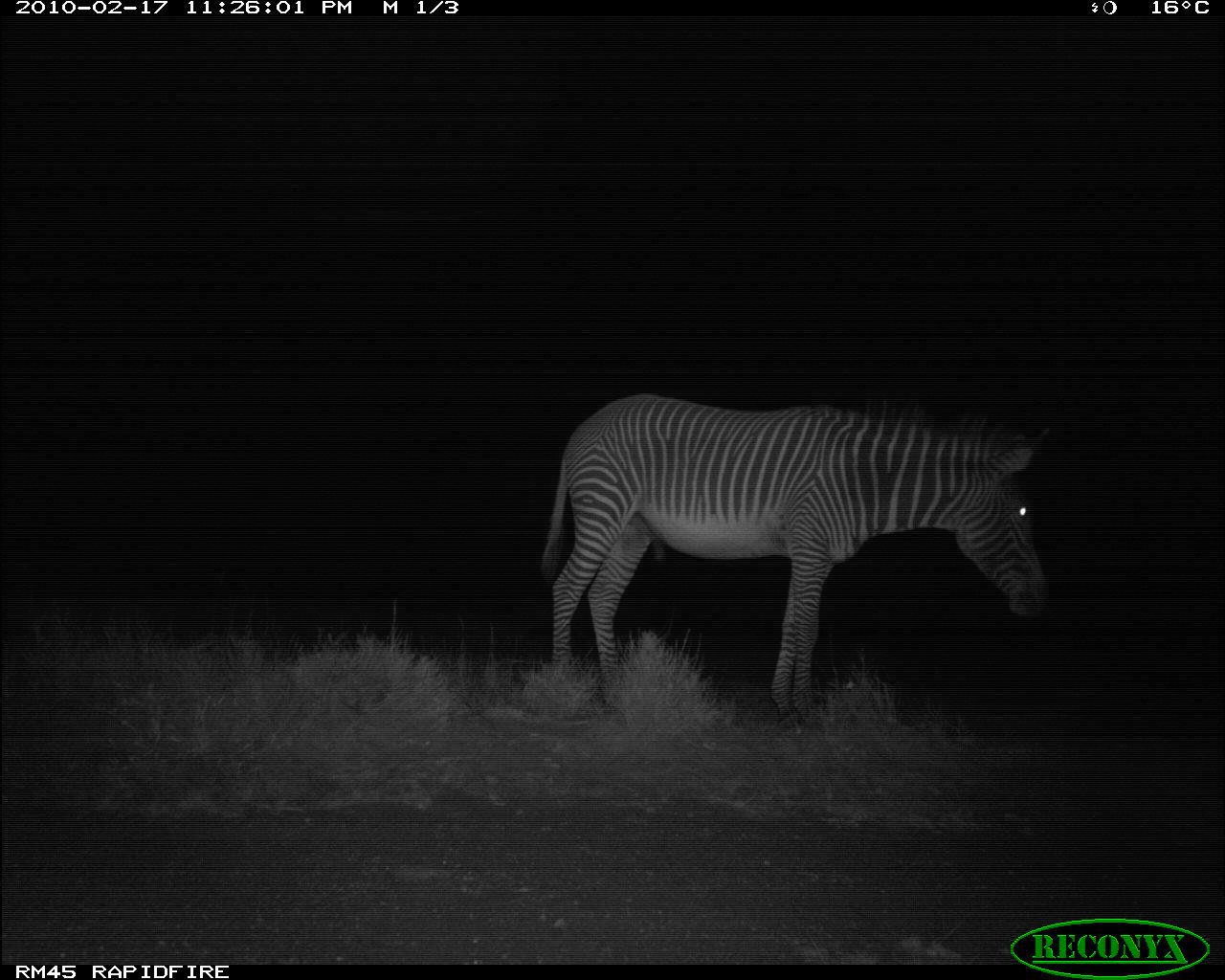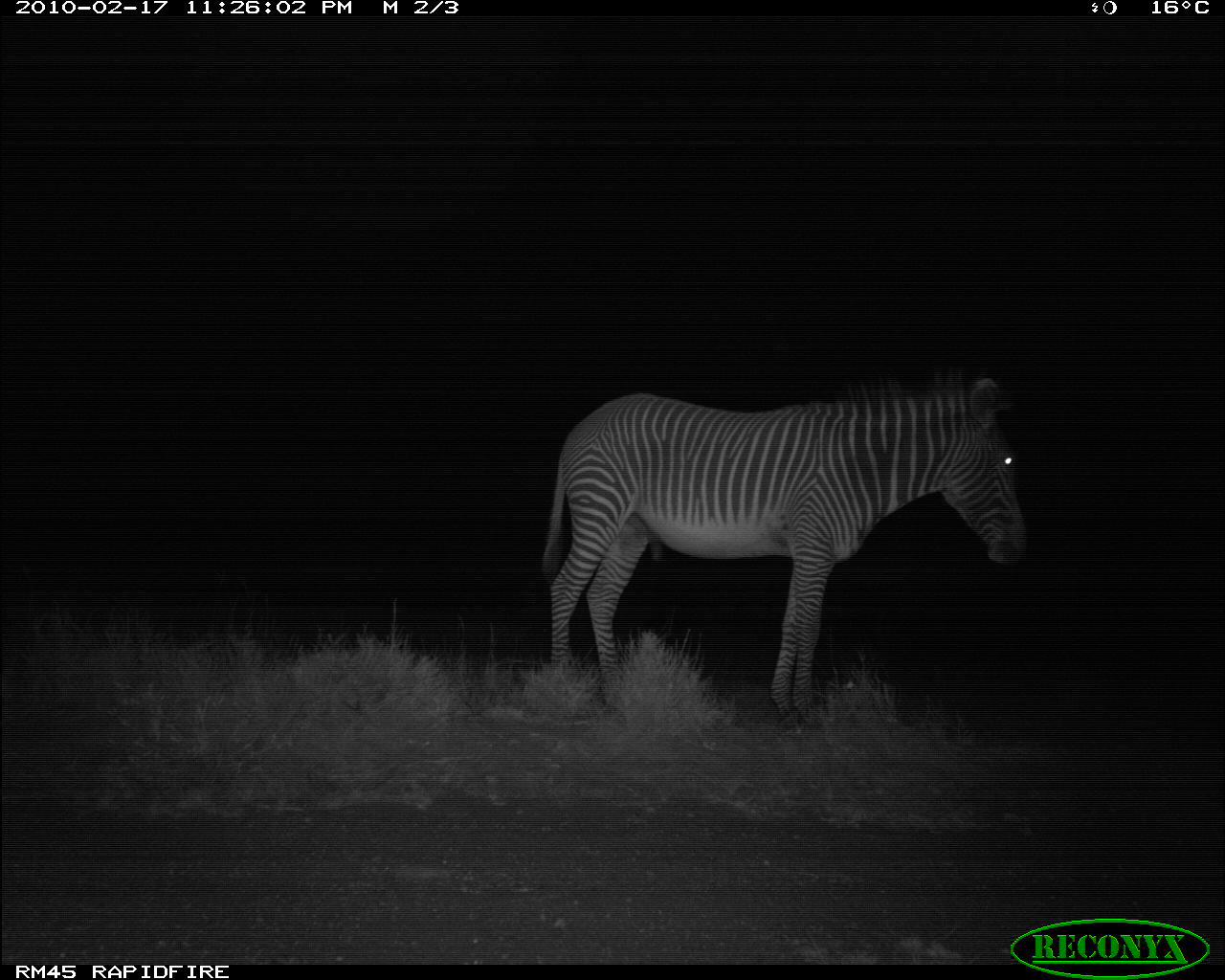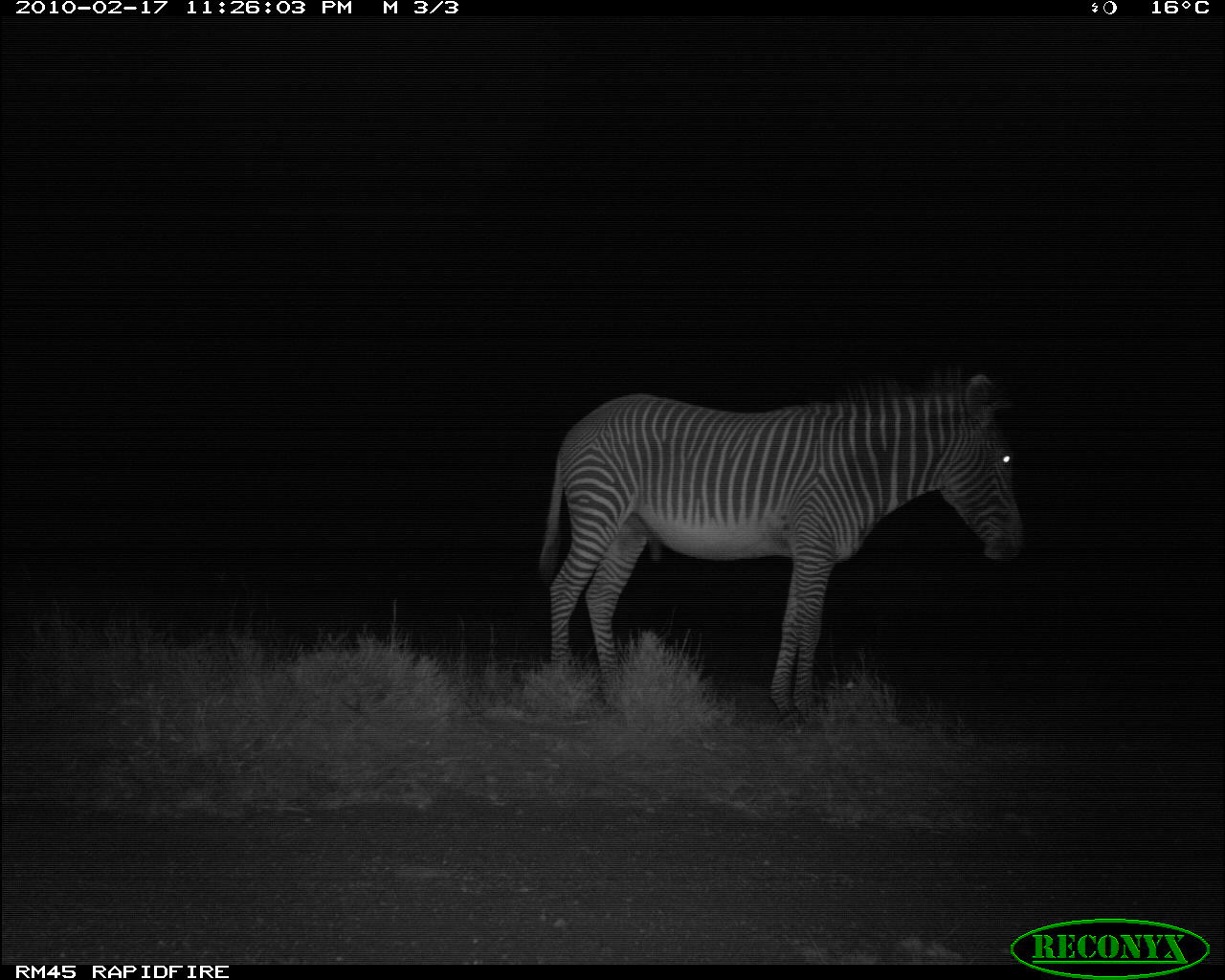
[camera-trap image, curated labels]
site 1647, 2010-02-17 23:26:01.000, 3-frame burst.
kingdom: Animalia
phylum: Chordata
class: Mammalia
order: Perissodactyla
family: Equidae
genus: Equus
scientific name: Equus grevyi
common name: grévy's zebra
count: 1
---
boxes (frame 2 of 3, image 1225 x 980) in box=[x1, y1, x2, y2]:
equus grevyi: box=[537, 359, 1029, 733]